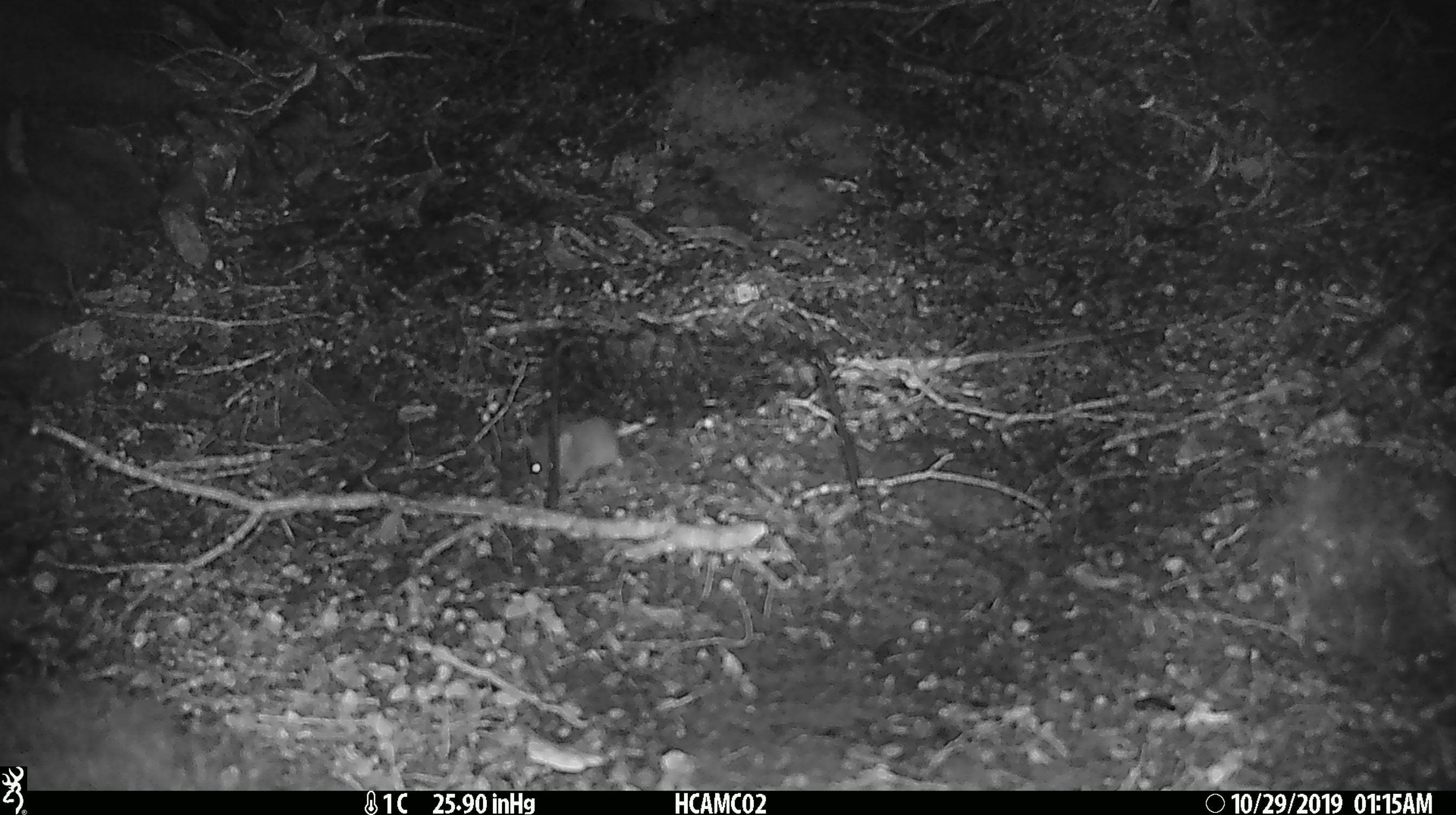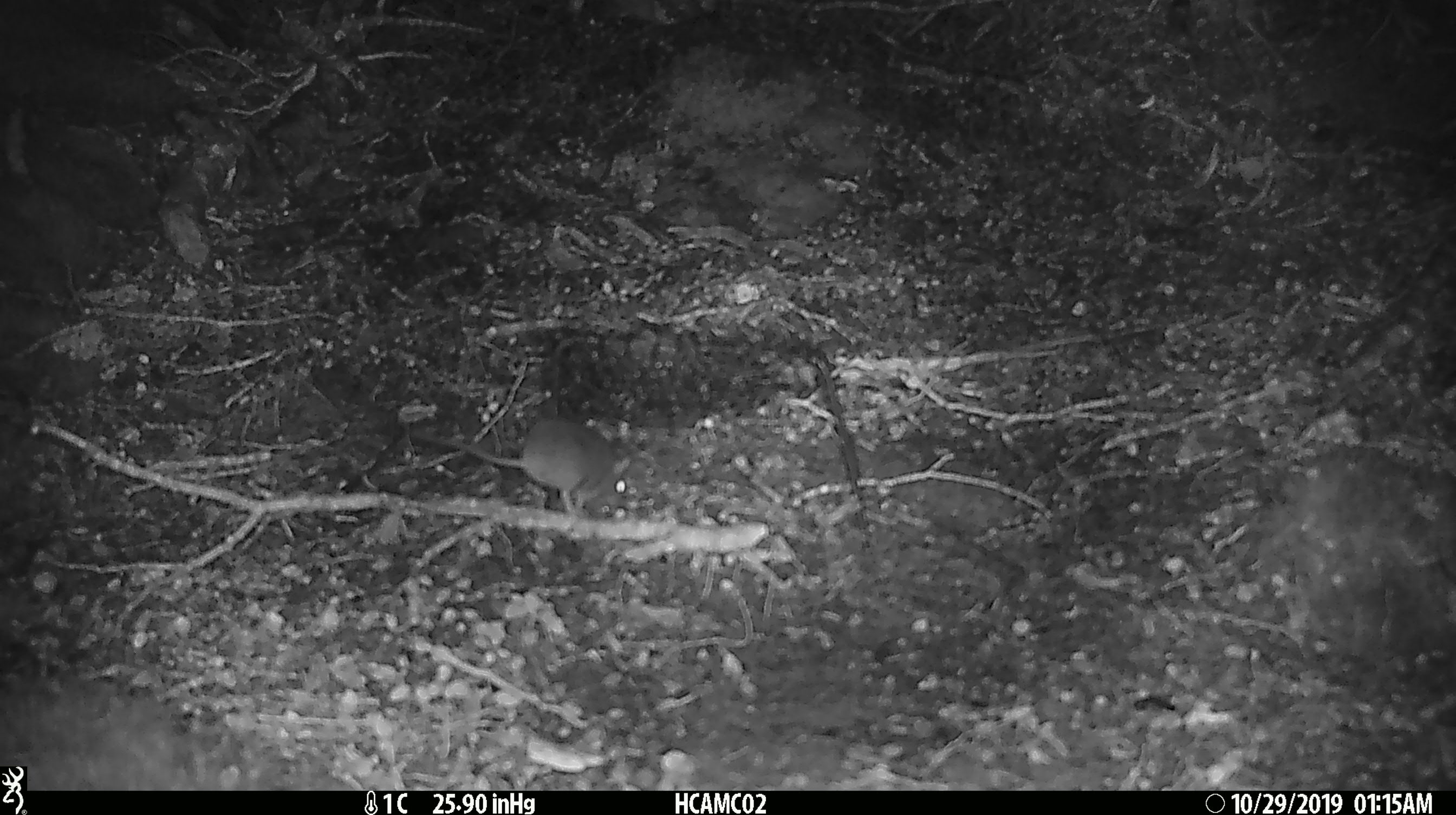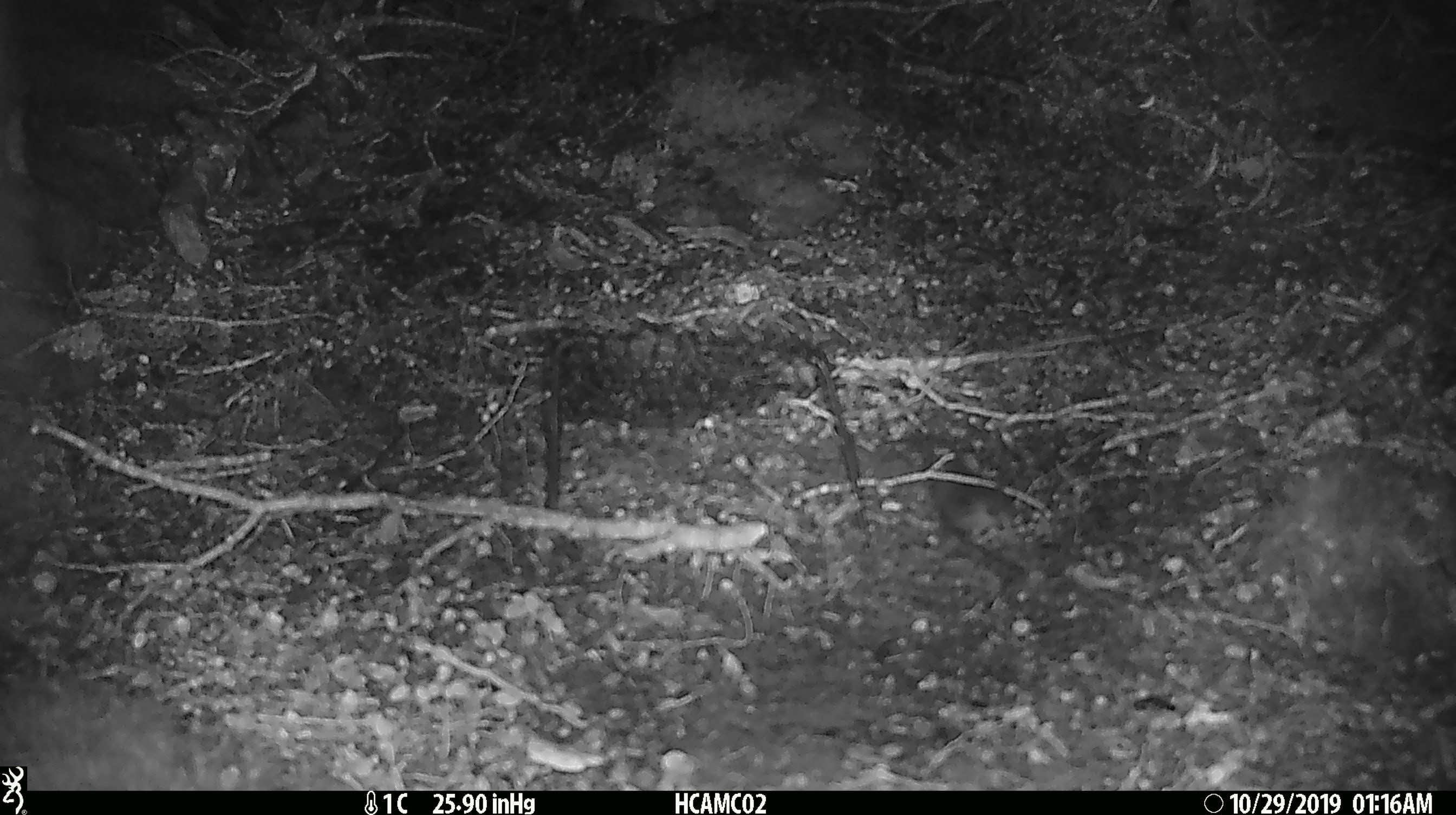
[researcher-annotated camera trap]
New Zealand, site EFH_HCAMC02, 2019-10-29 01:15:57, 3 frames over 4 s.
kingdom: Animalia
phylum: Chordata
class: Mammalia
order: Rodentia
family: Muridae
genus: Mus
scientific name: Mus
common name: mouse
Mouse (Mus).